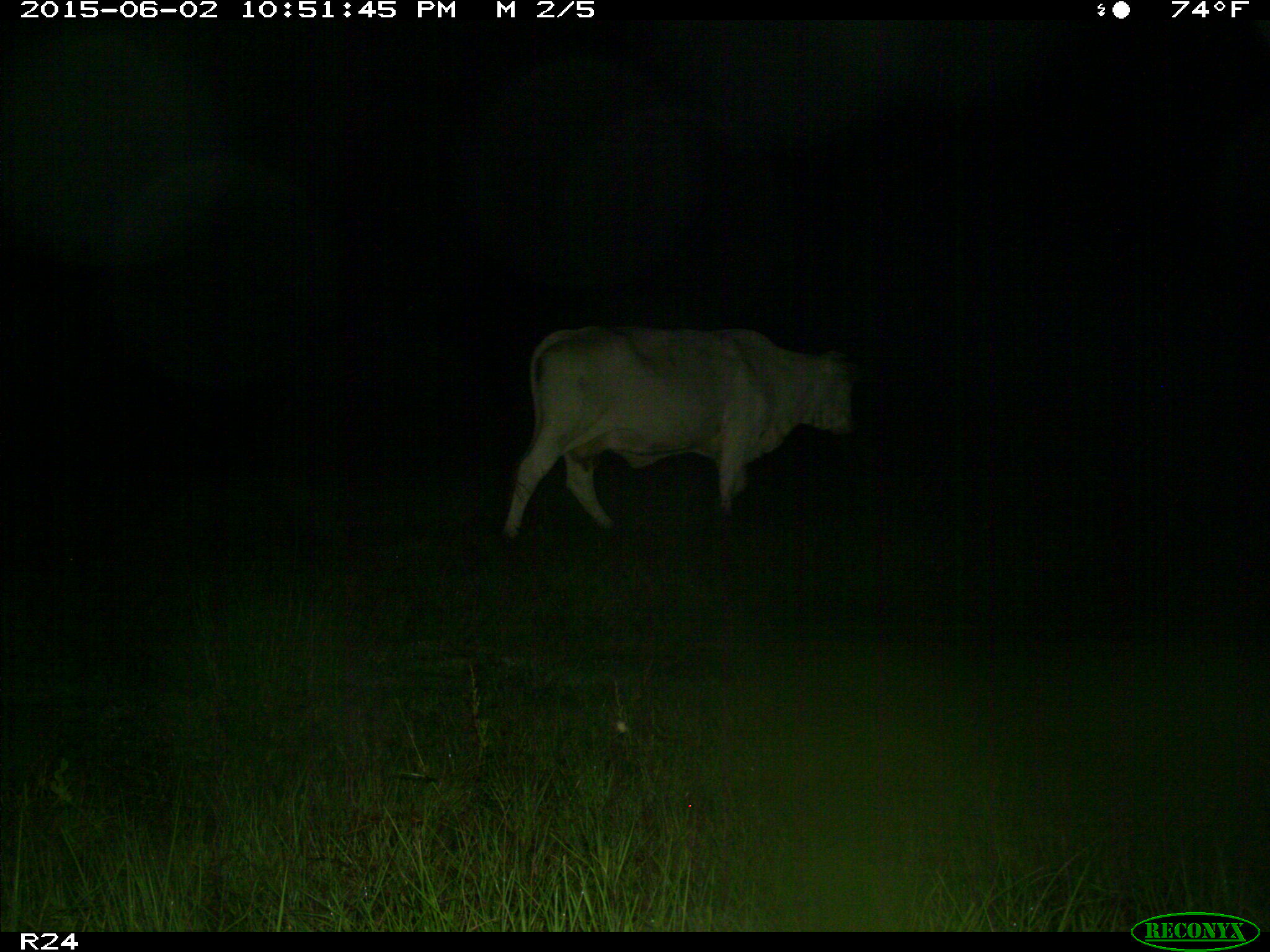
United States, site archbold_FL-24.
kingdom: Animalia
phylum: Chordata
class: Mammalia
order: Artiodactyla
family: Bovidae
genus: Bos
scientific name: Bos taurus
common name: domestic cow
Bos taurus (domestic cow).